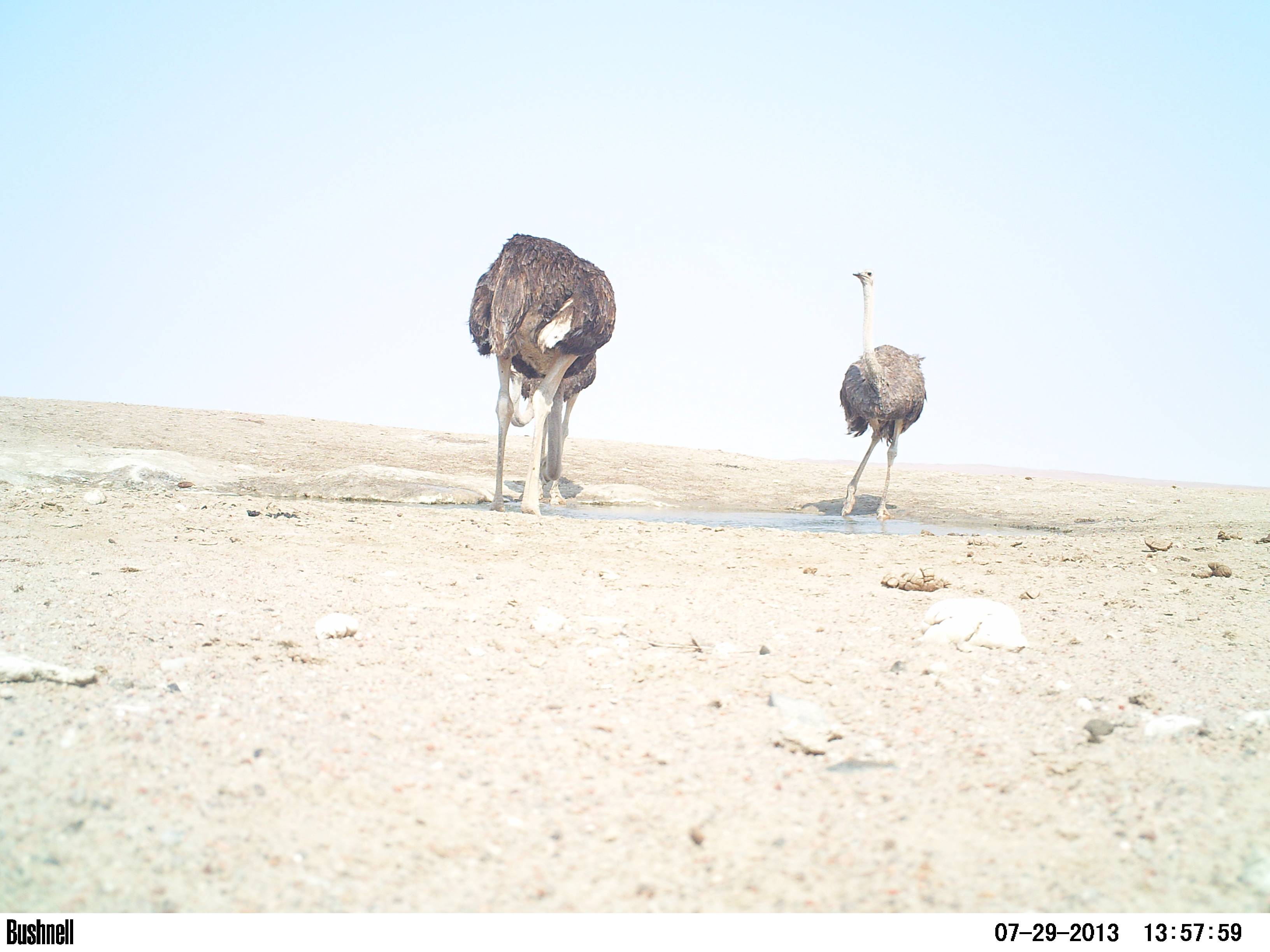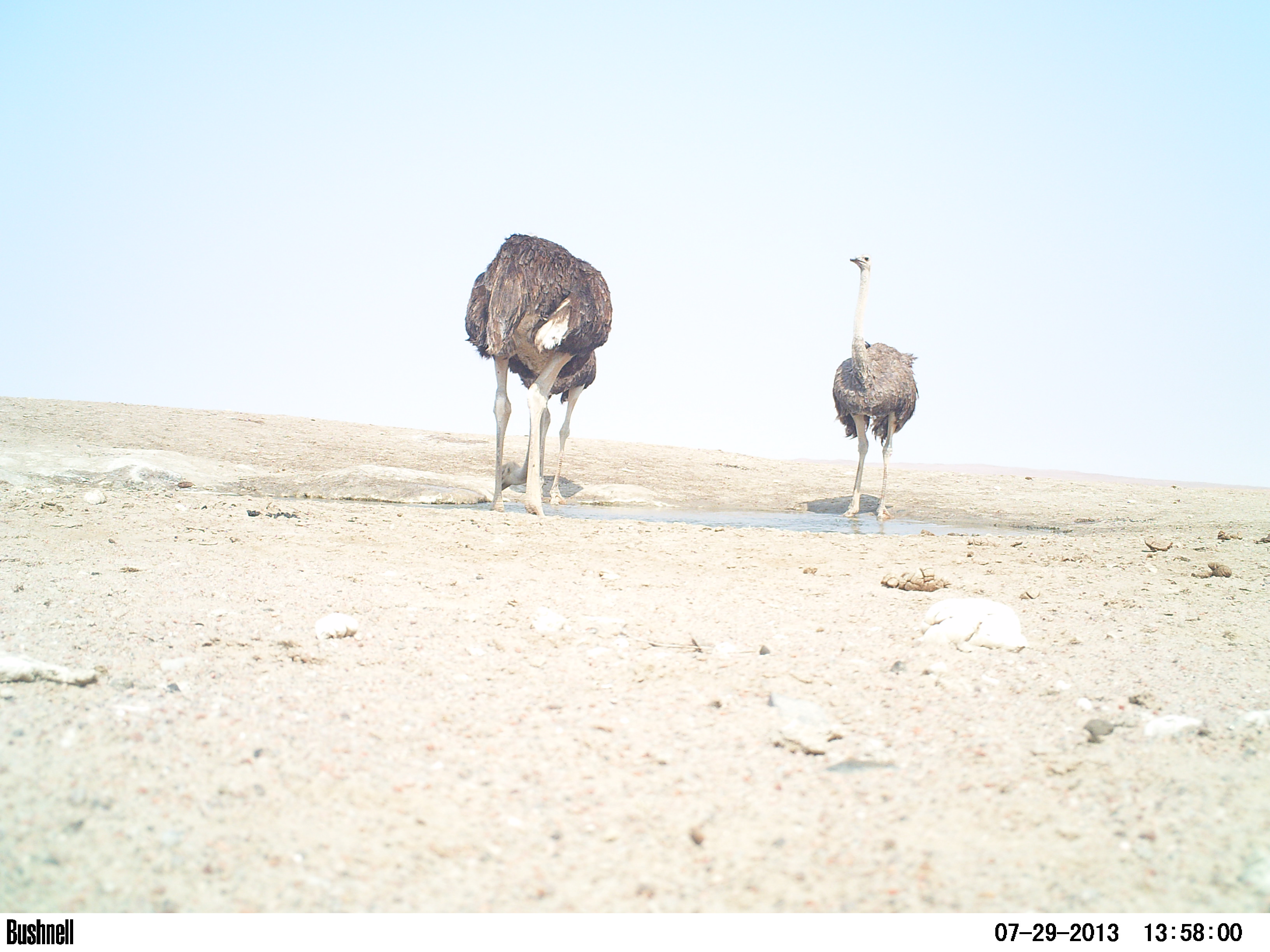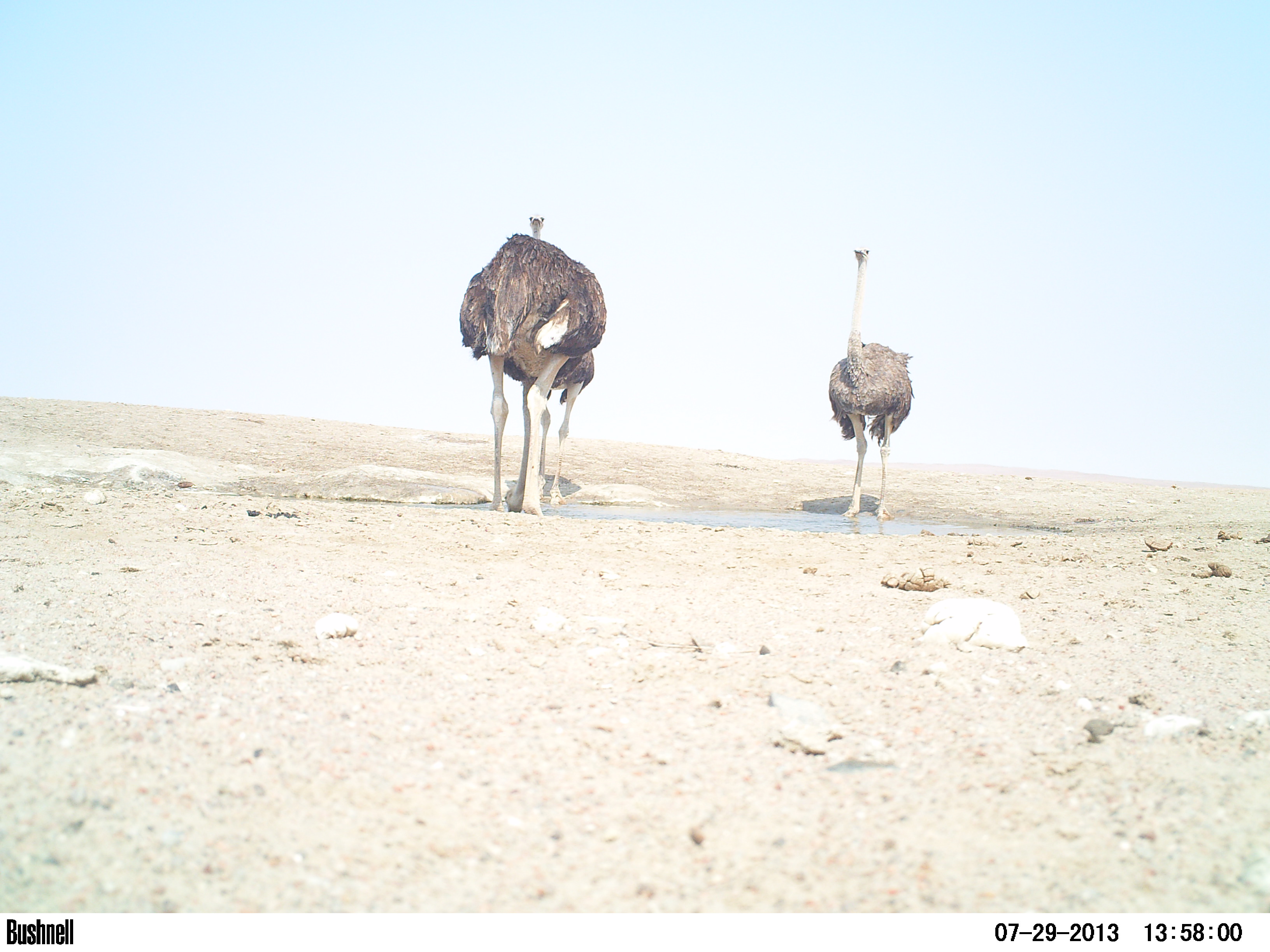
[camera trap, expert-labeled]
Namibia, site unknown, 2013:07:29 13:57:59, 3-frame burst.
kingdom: Animalia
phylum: Chordata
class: Aves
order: Struthioniformes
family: Struthionidae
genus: Struthio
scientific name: Struthio camelus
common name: common ostrich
Struthio camelus (common ostrich).